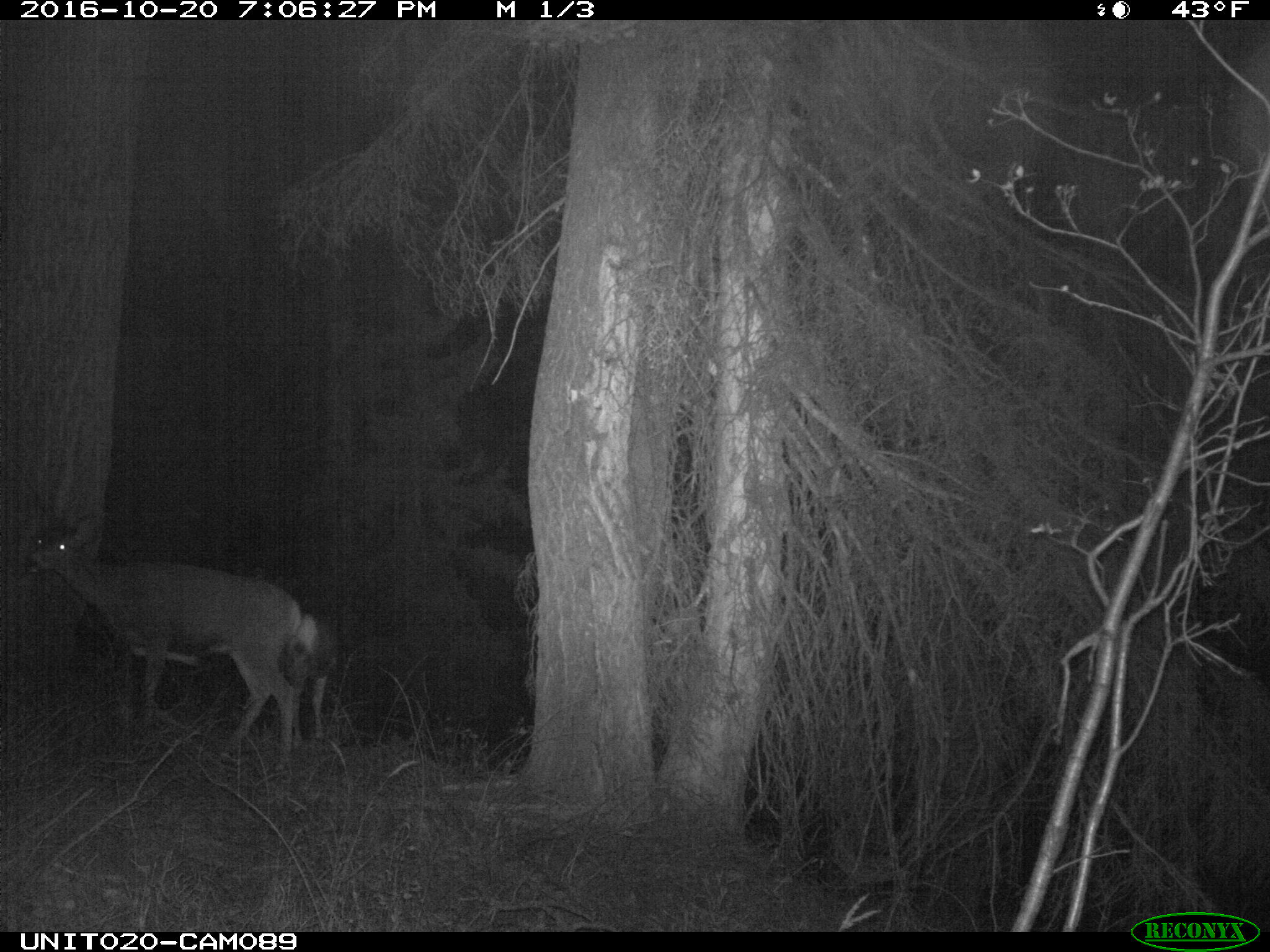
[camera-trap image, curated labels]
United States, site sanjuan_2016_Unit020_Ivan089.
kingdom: Animalia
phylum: Chordata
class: Mammalia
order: Artiodactyla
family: Cervidae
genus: Odocoileus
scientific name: Odocoileus hemionus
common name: mule deer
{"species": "Odocoileus hemionus (mule deer)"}